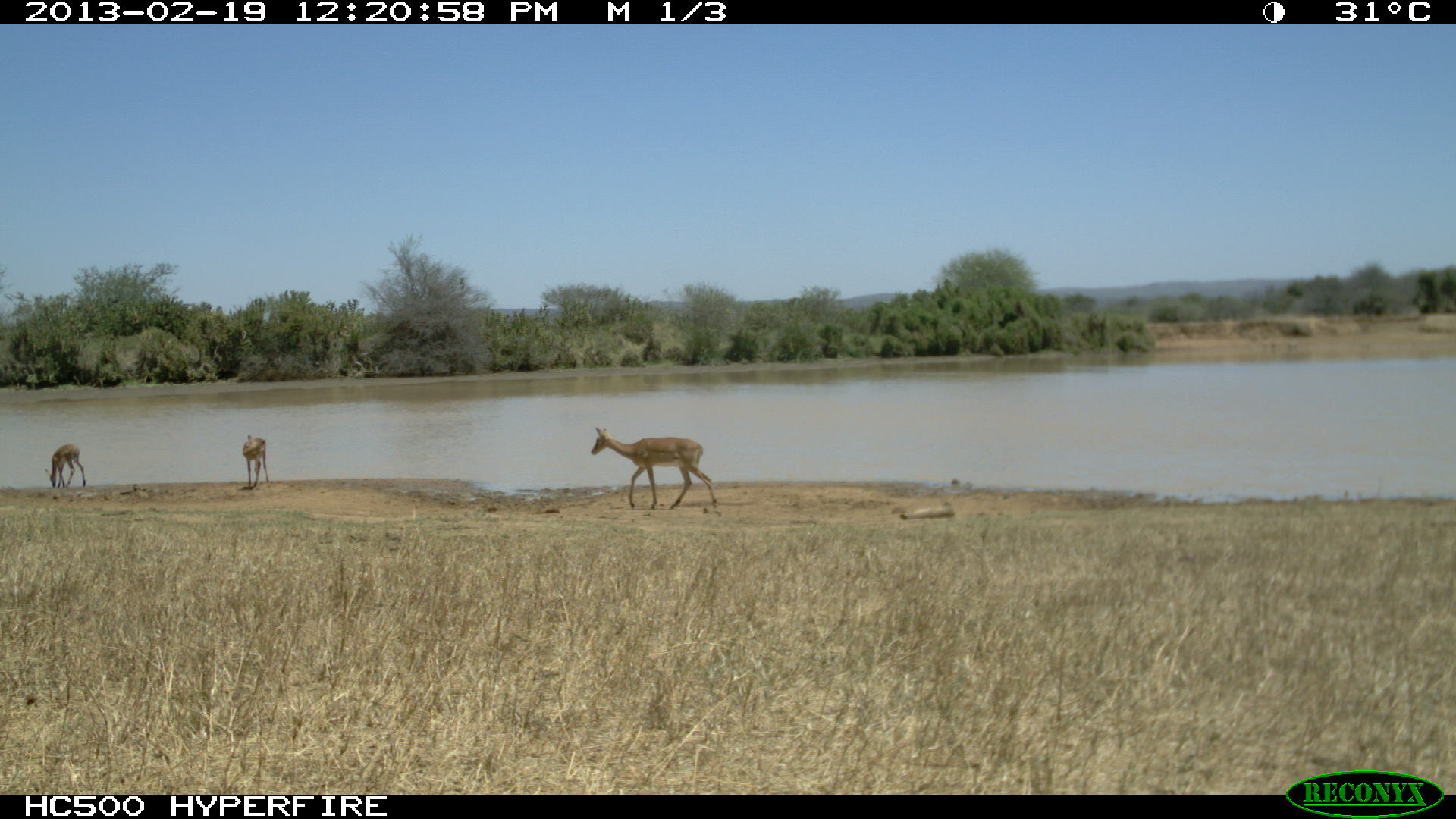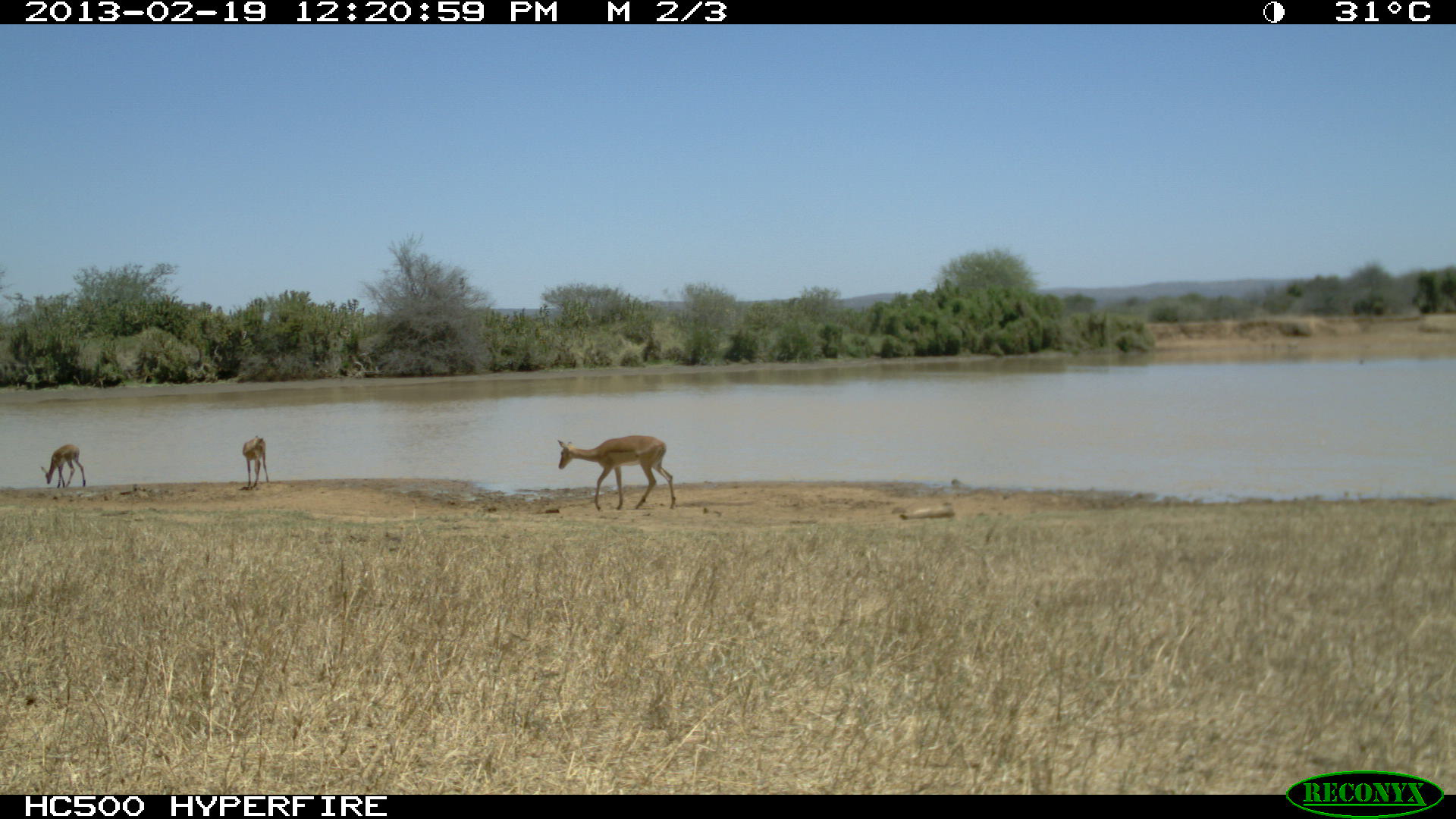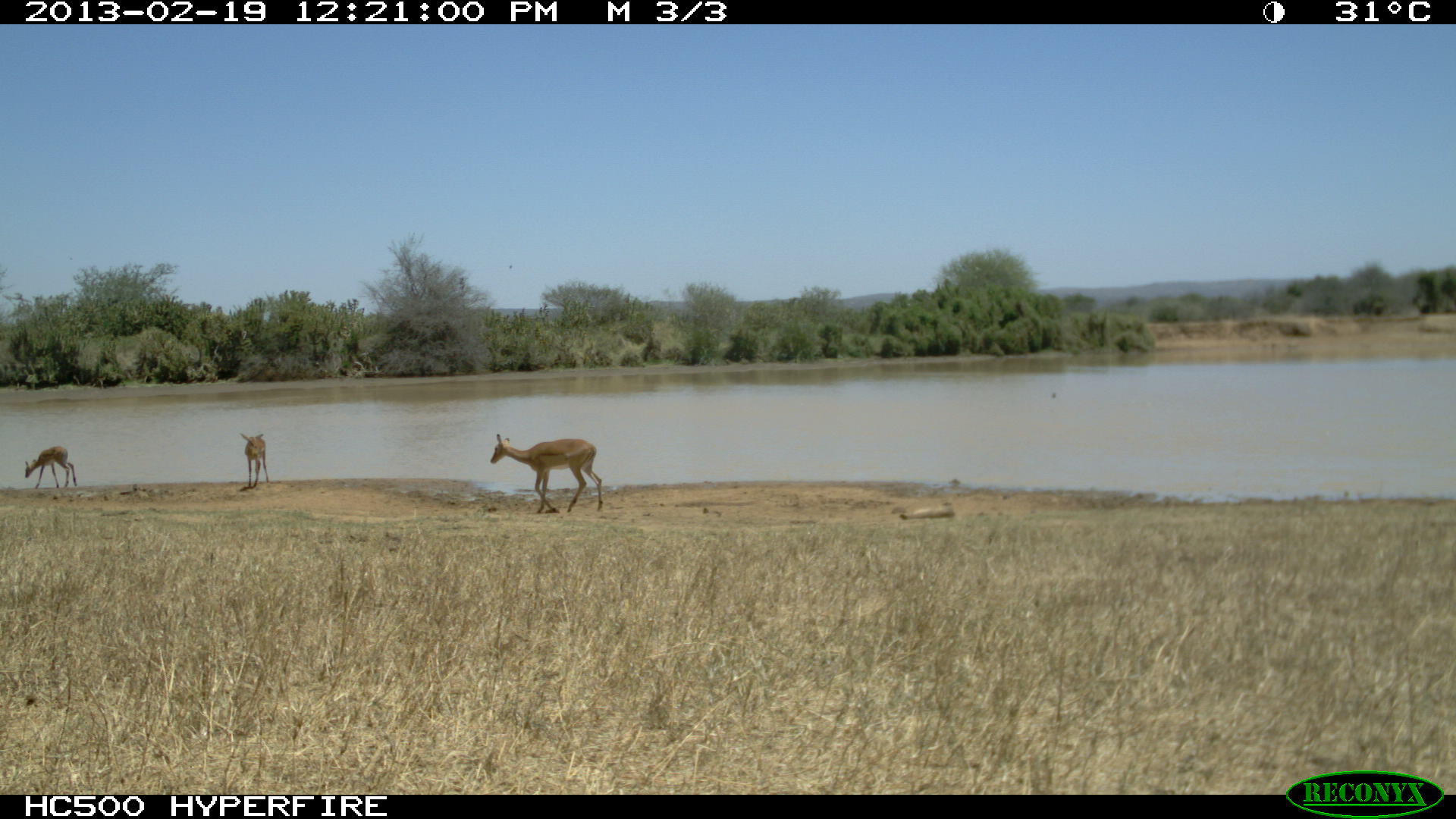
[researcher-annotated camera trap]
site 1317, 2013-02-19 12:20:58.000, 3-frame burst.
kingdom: Animalia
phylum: Chordata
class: Mammalia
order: Artiodactyla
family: Bovidae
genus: Aepyceros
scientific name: Aepyceros melampus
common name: impala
Aepyceros melampus (impala), count 3.